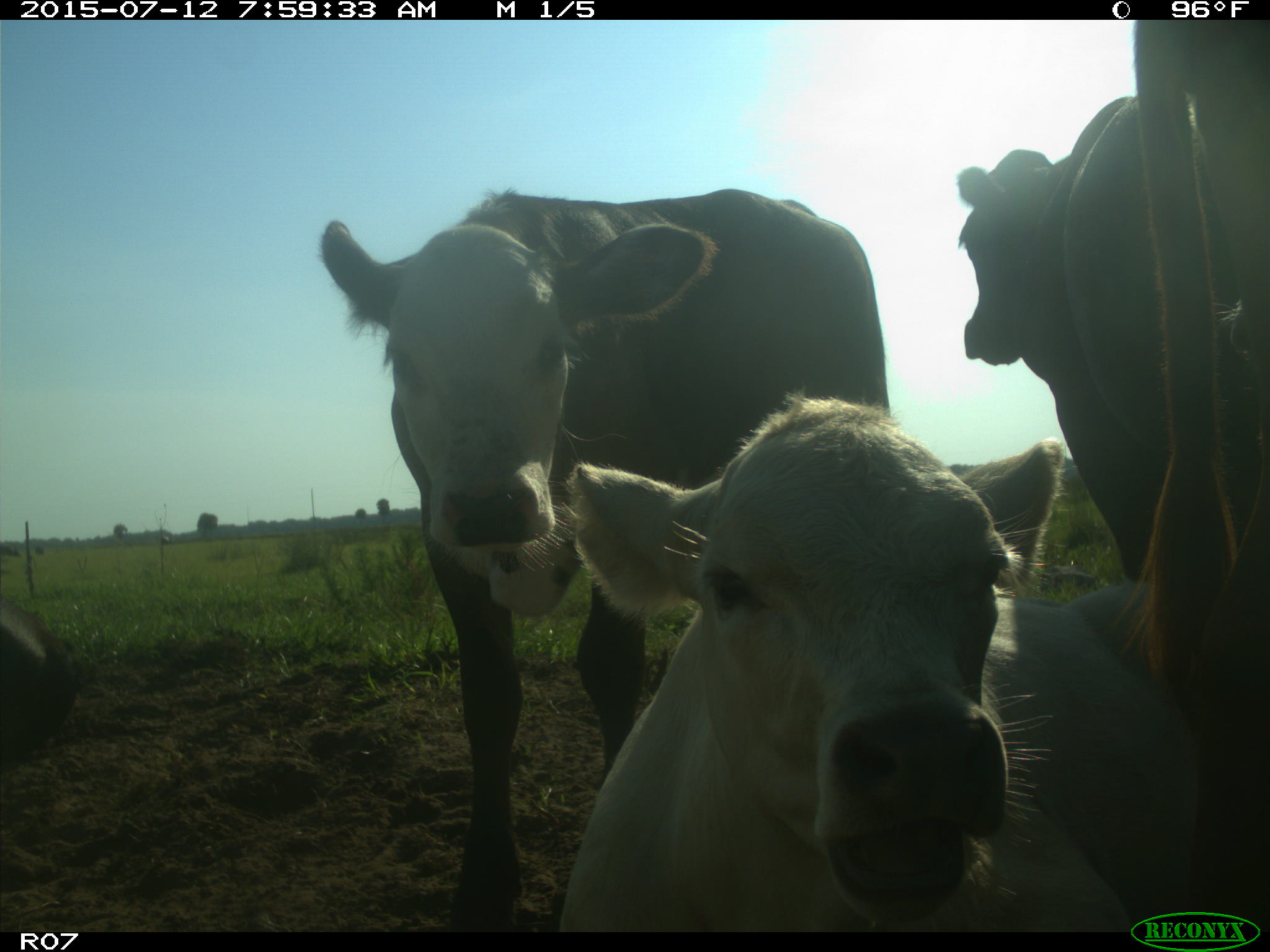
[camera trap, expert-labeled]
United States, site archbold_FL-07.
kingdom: Animalia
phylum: Chordata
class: Mammalia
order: Artiodactyla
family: Bovidae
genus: Bos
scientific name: Bos taurus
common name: domestic cow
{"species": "Bos taurus (domestic cow)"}